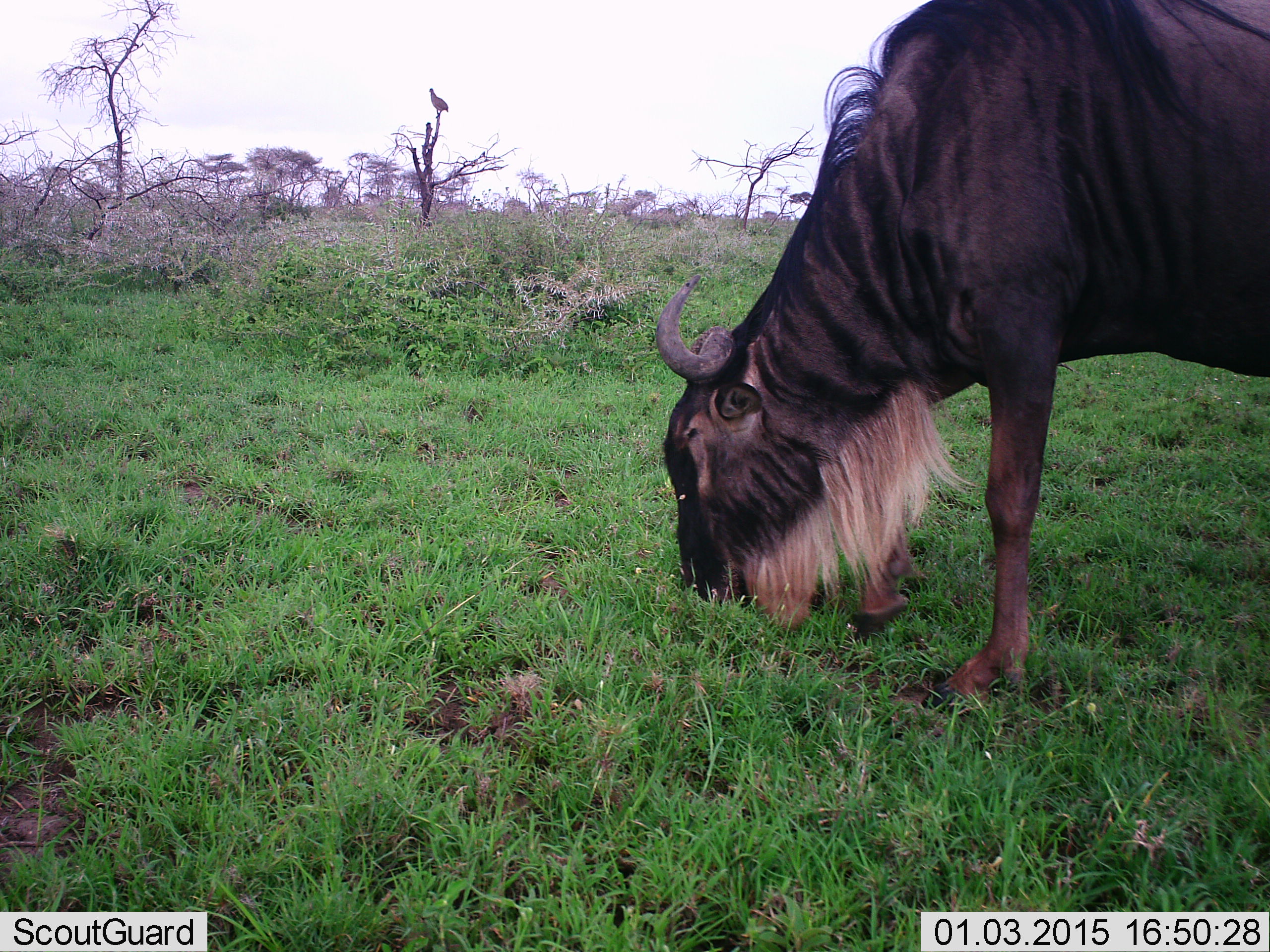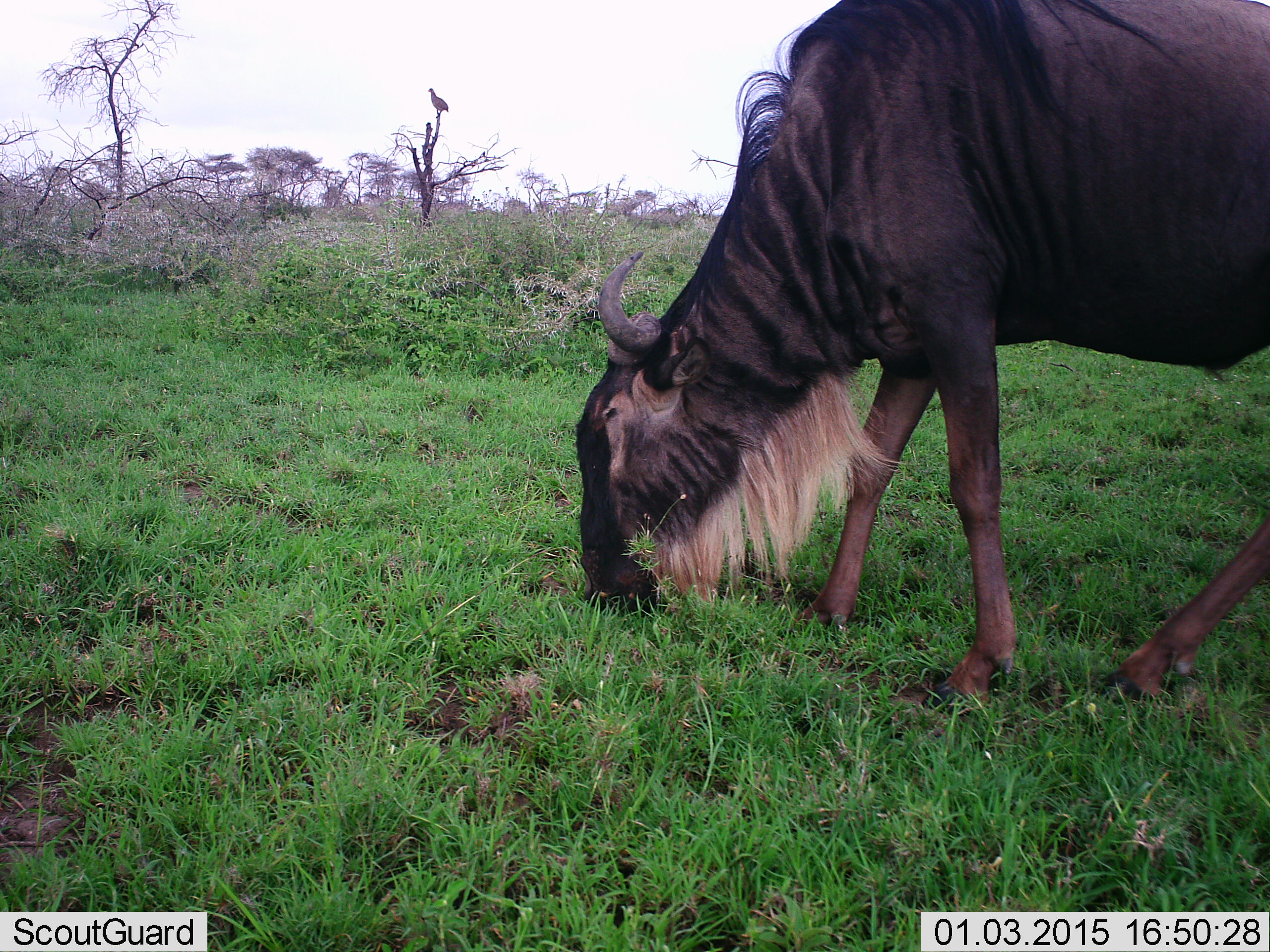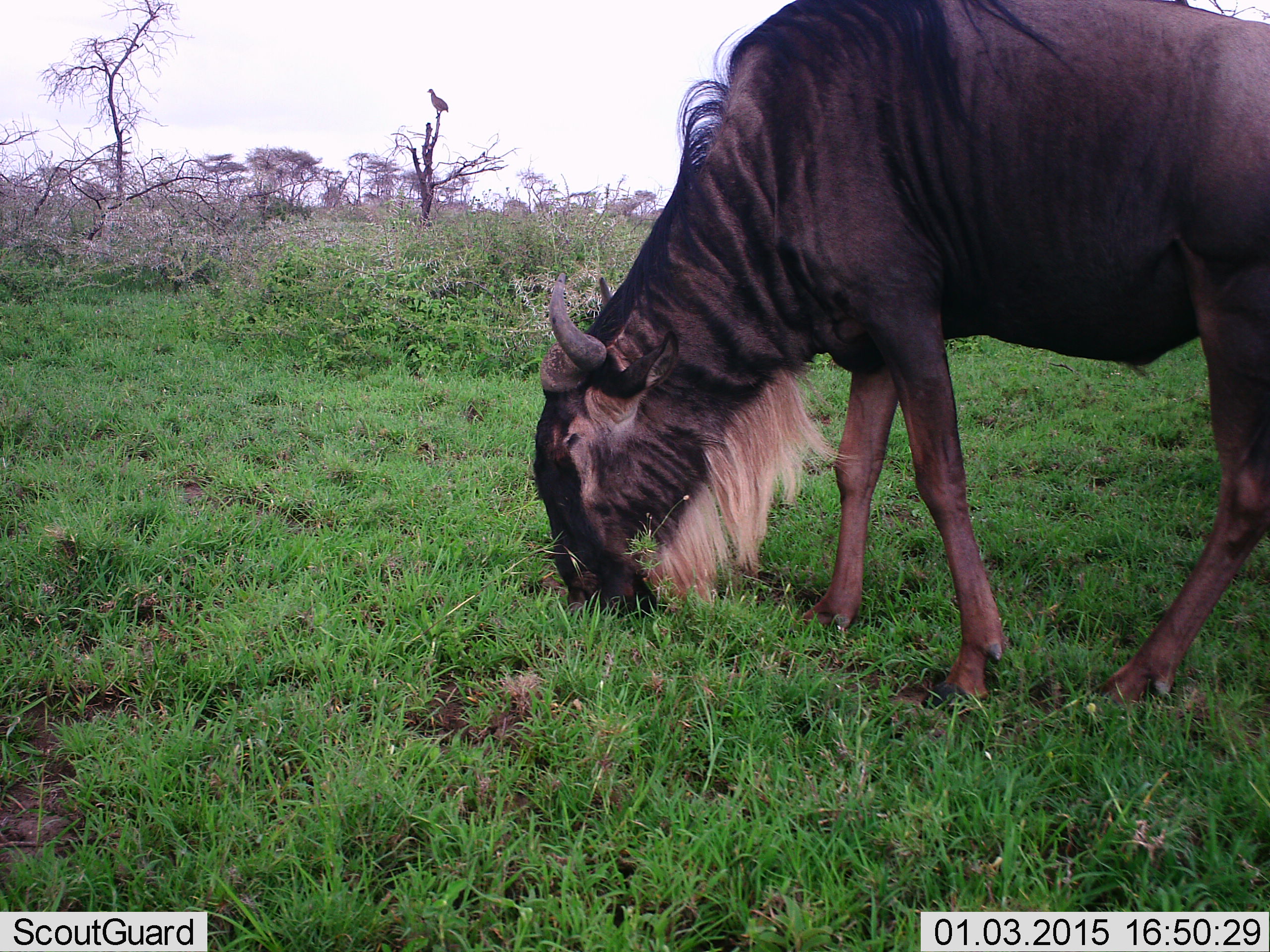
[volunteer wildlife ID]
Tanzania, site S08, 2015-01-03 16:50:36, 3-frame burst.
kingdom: Animalia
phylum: Chordata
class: Mammalia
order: Artiodactyla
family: Bovidae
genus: Connochaetes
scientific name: Connochaetes taurinus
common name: blue wildebeest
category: wildebeest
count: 1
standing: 10%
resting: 0%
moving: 5%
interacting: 0%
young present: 0%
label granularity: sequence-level